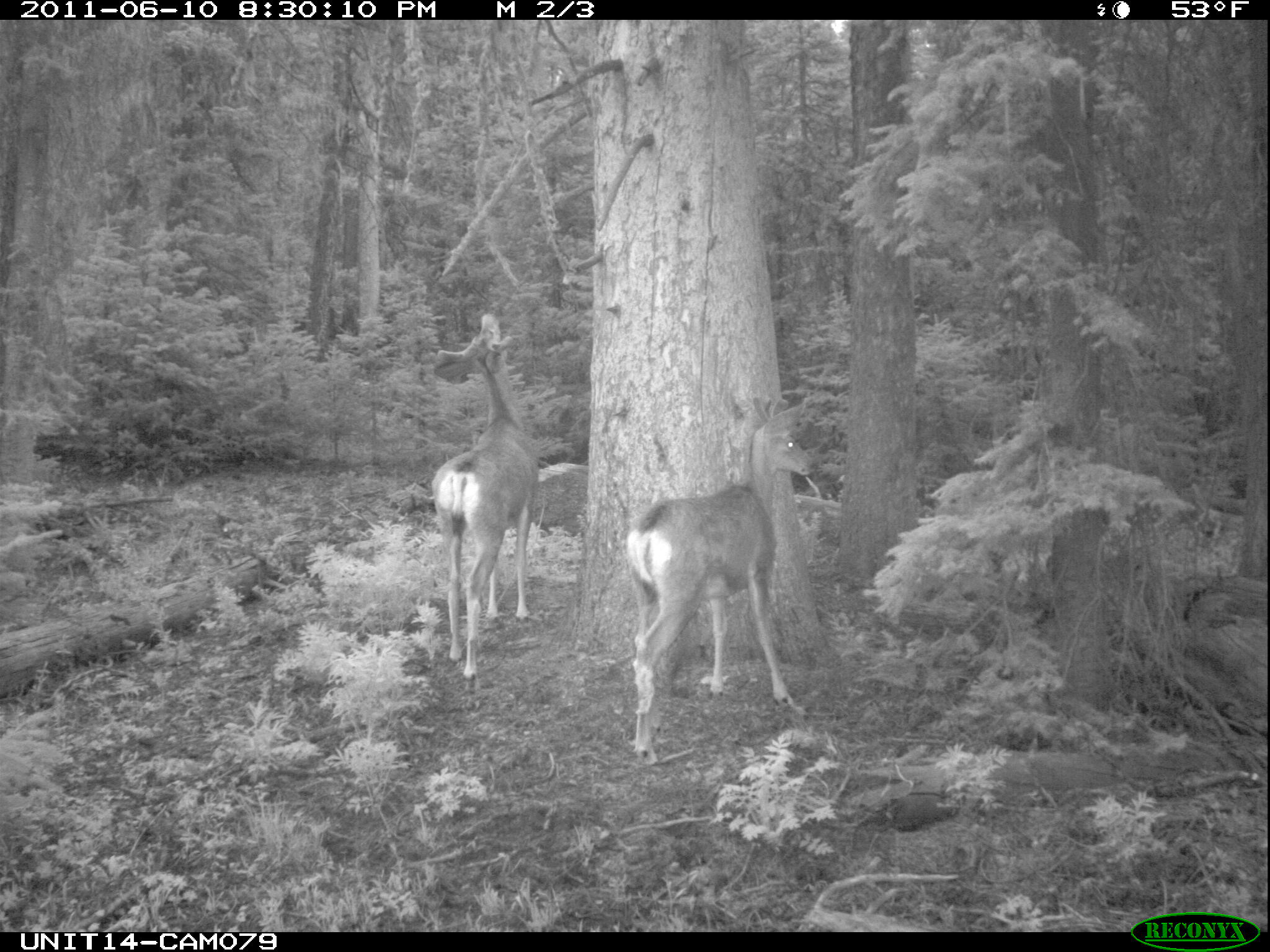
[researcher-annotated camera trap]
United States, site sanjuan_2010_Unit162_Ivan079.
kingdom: Animalia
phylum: Chordata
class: Mammalia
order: Artiodactyla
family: Cervidae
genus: Odocoileus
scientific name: Odocoileus hemionus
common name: mule deer